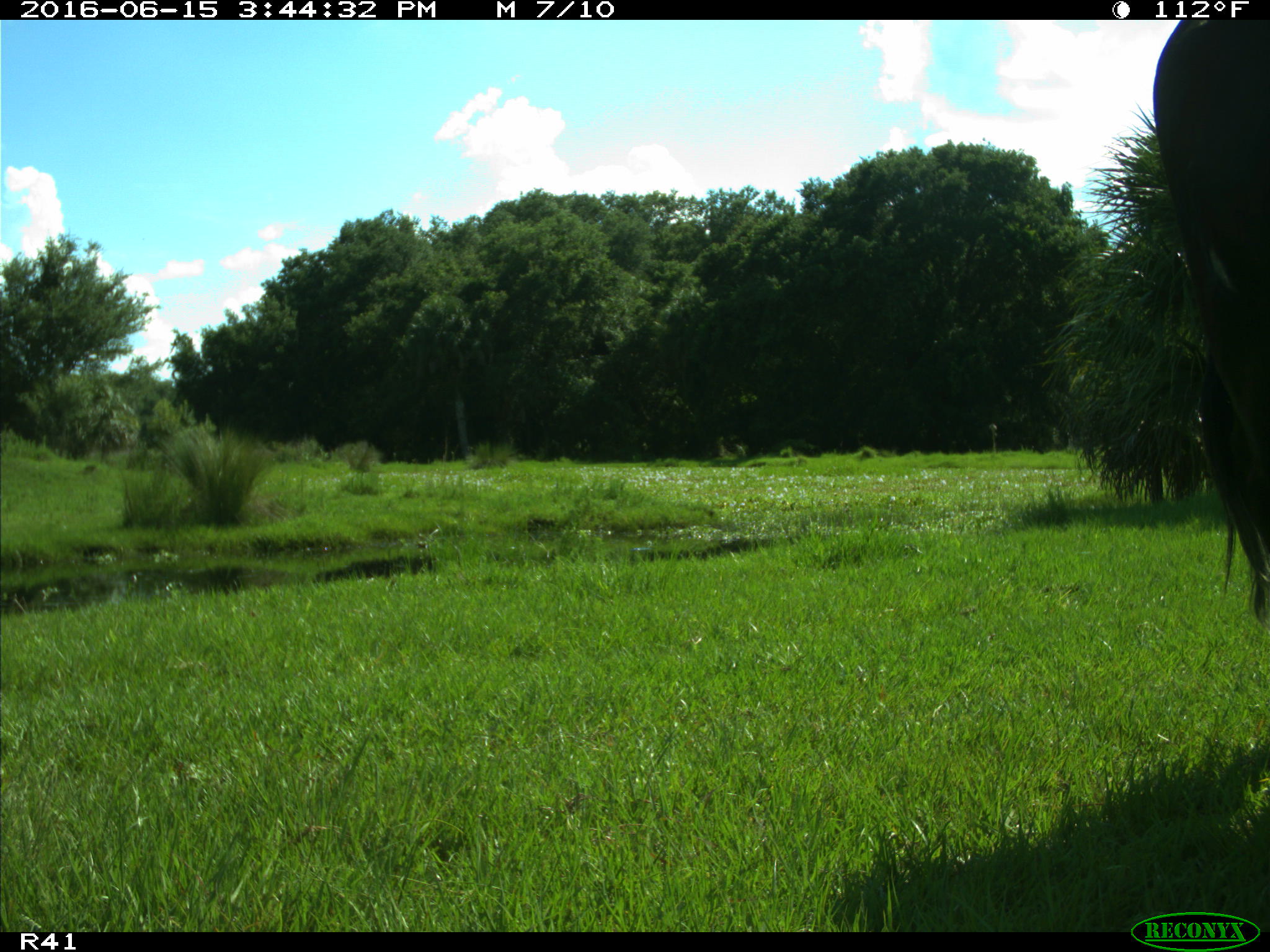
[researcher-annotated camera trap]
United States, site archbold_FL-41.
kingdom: Animalia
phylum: Chordata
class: Mammalia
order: Artiodactyla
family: Bovidae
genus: Bos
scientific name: Bos taurus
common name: domestic cow